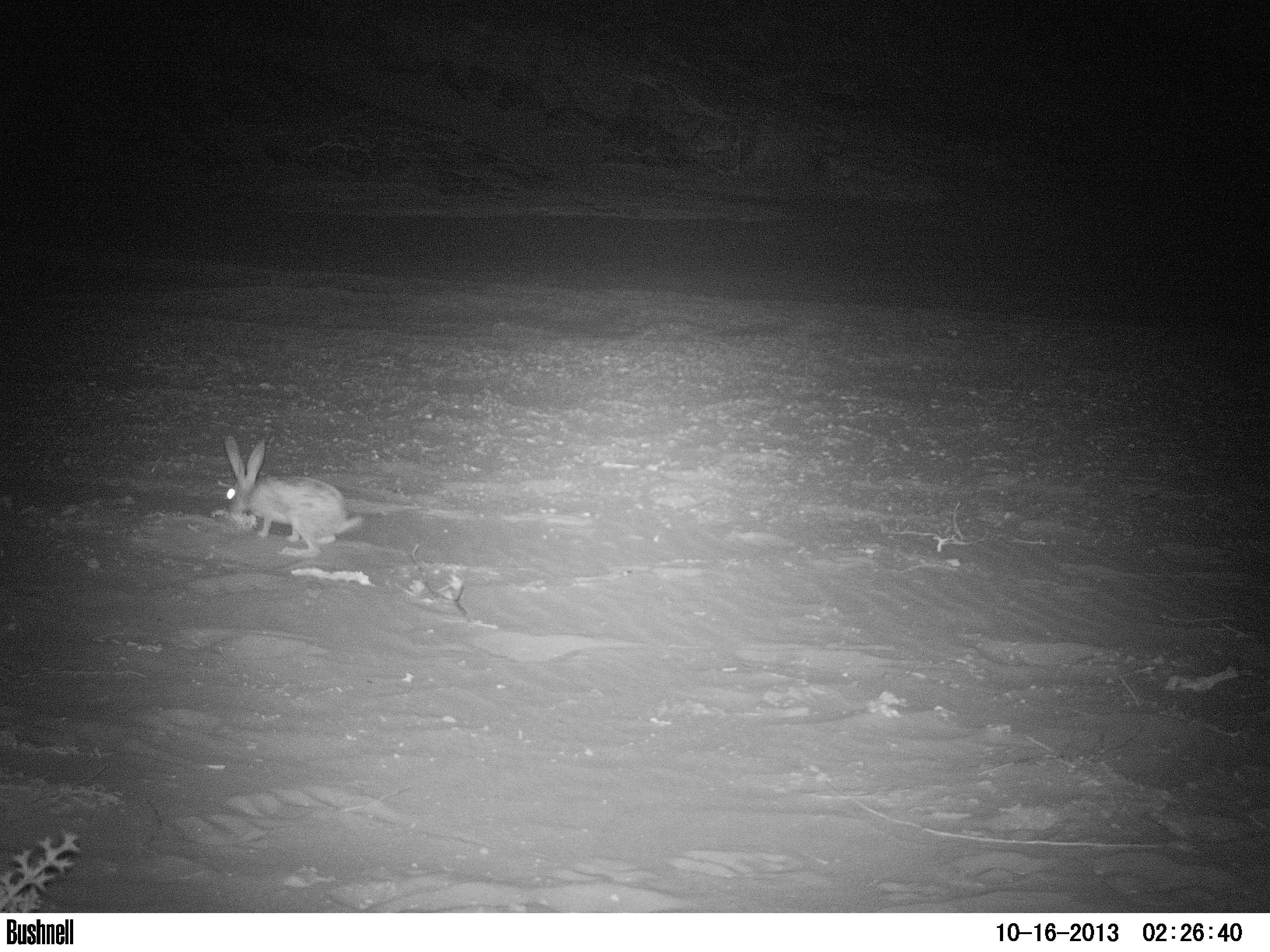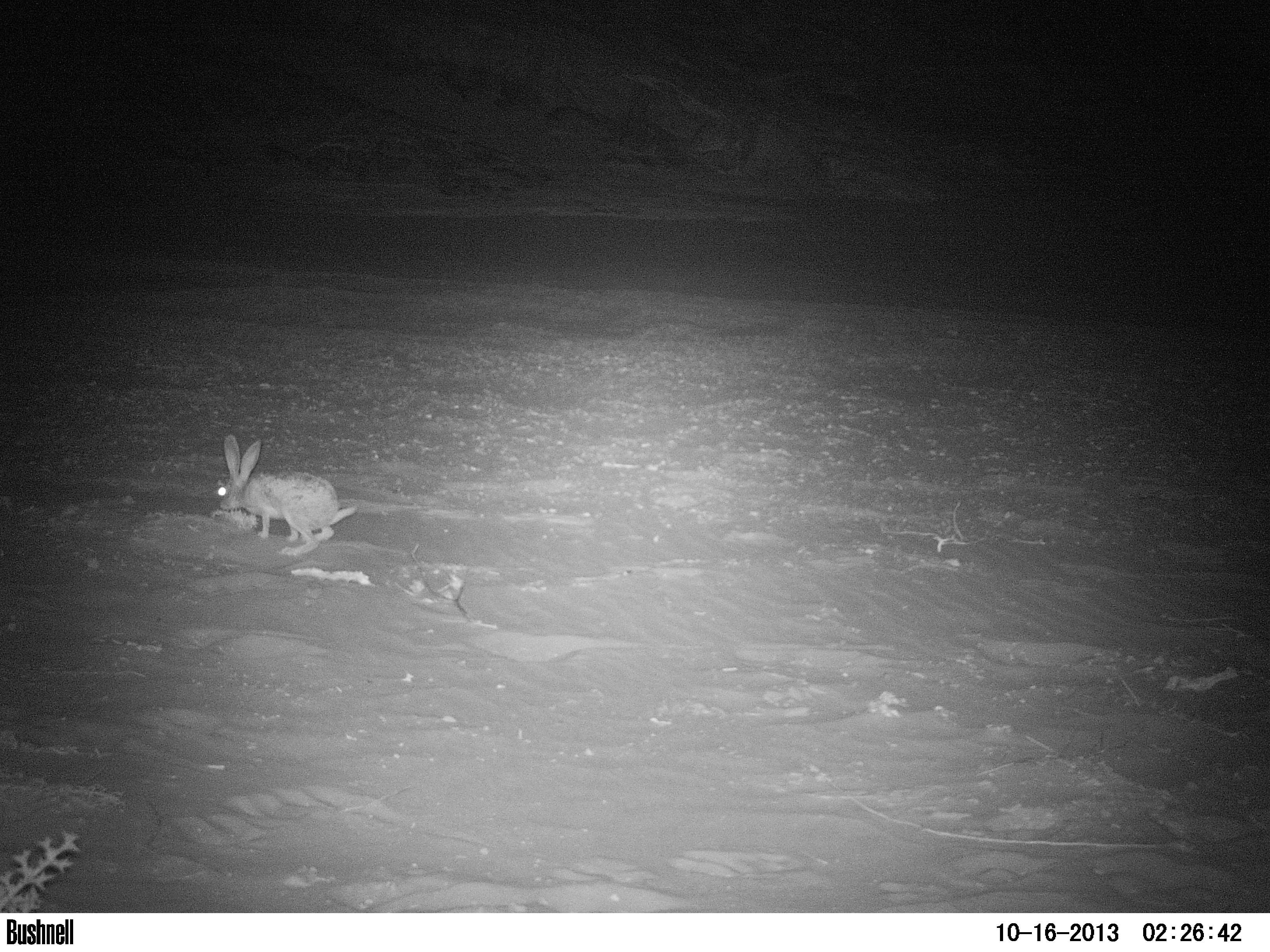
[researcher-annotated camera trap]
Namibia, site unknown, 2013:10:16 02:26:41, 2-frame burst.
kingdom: Animalia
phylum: Chordata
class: Mammalia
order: Lagomorpha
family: Leporidae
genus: Lepus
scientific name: Lepus capensis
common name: cape hare